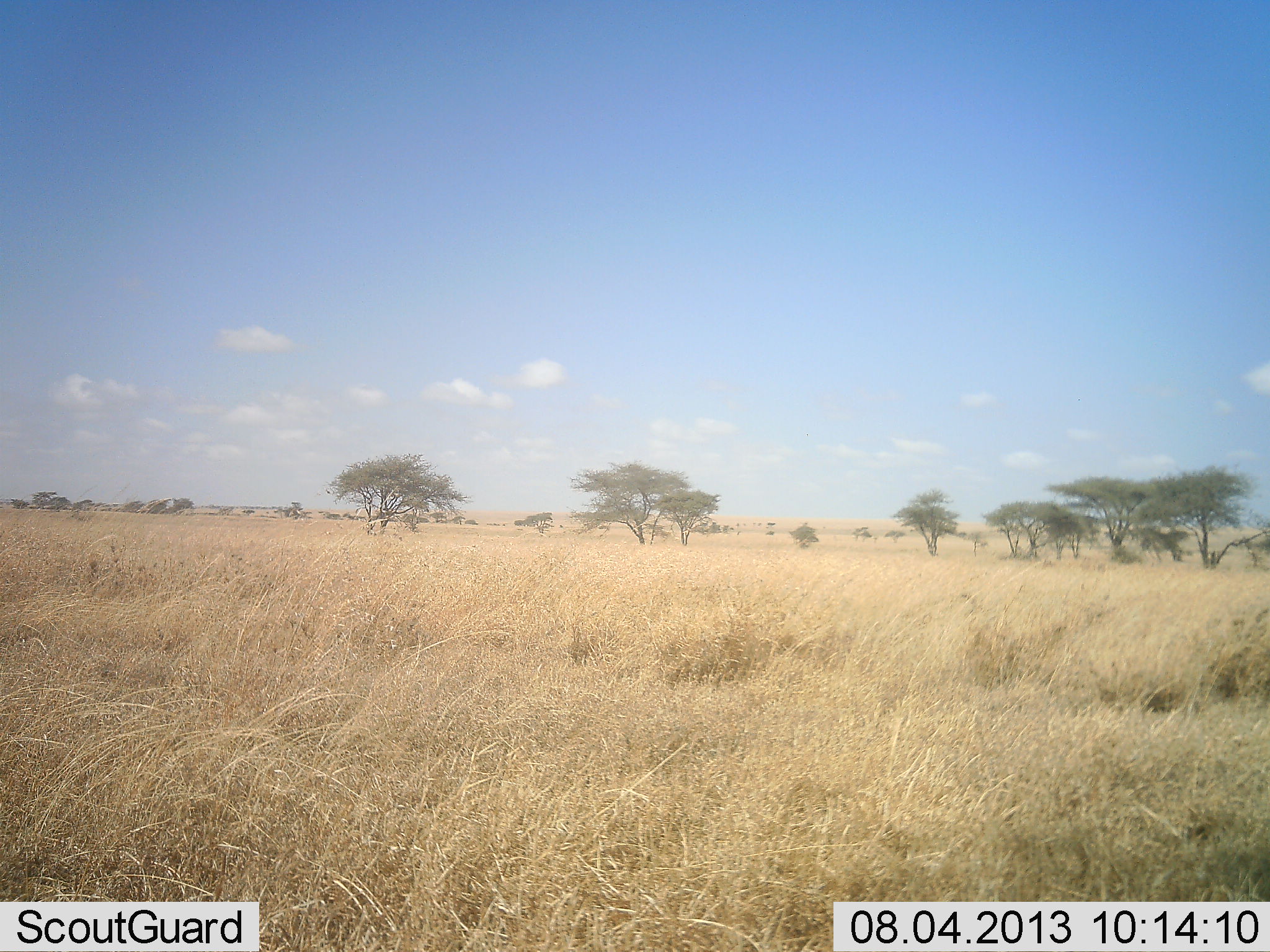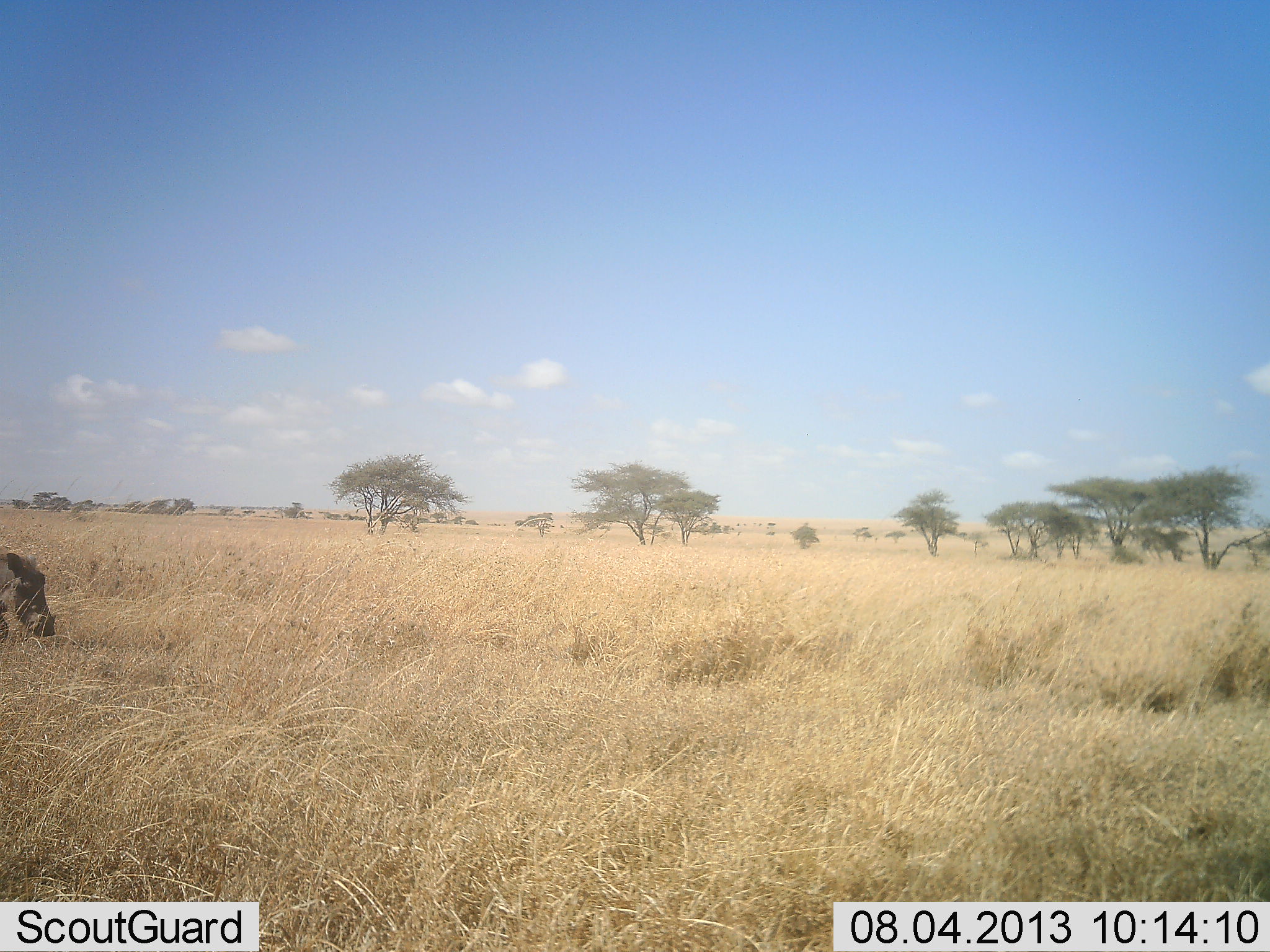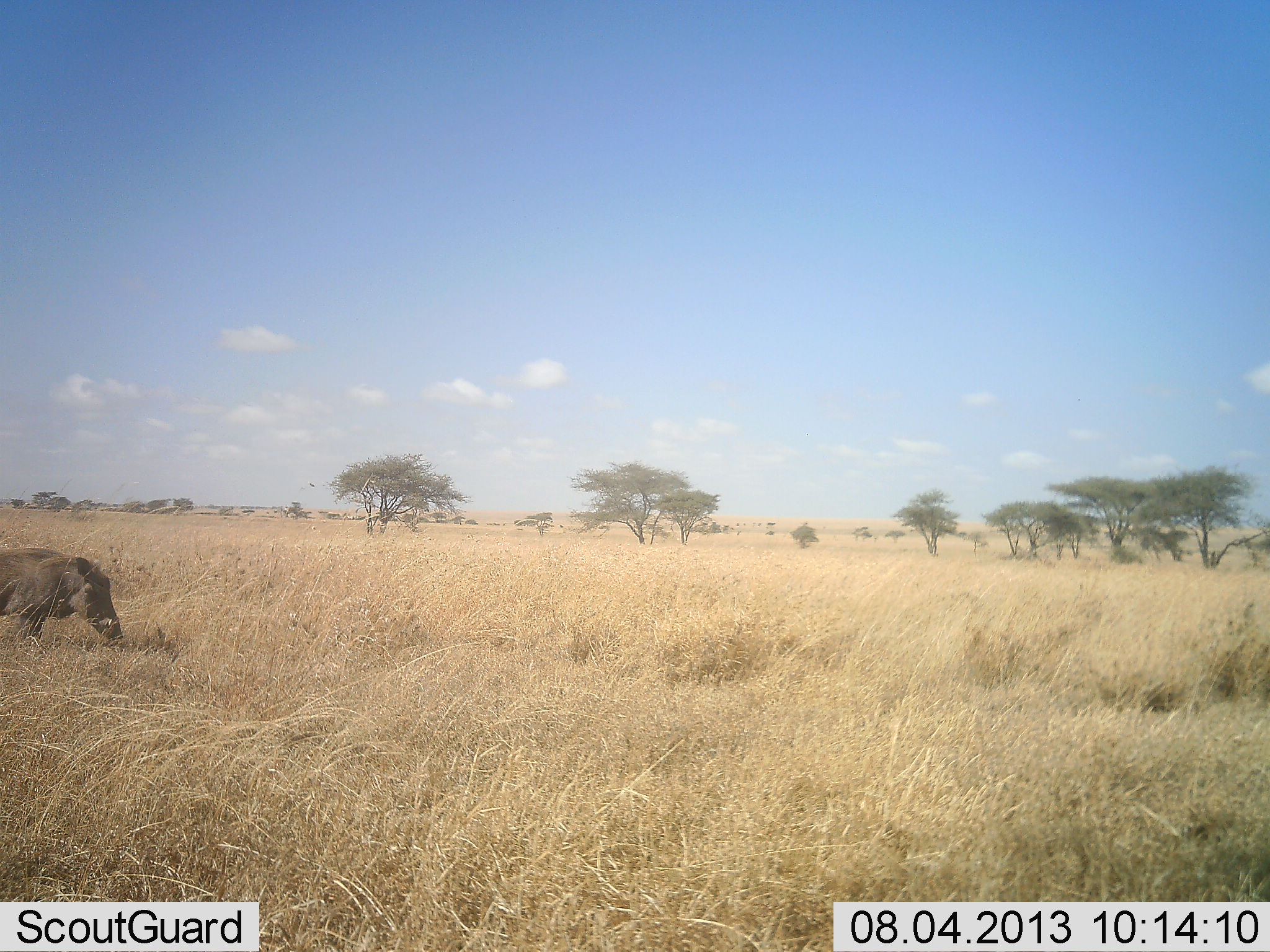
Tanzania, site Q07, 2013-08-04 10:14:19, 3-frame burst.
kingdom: Animalia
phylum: Chordata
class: Mammalia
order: Artiodactyla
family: Suidae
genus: Phacochoerus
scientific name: Phacochoerus africanus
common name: warthog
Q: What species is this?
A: Warthog (Phacochoerus africanus).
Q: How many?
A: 1.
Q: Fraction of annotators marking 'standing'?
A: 0%.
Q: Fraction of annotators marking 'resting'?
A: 0%.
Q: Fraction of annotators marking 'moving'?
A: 100%.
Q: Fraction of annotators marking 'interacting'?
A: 0%.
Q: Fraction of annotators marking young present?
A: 0%.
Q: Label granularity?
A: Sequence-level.